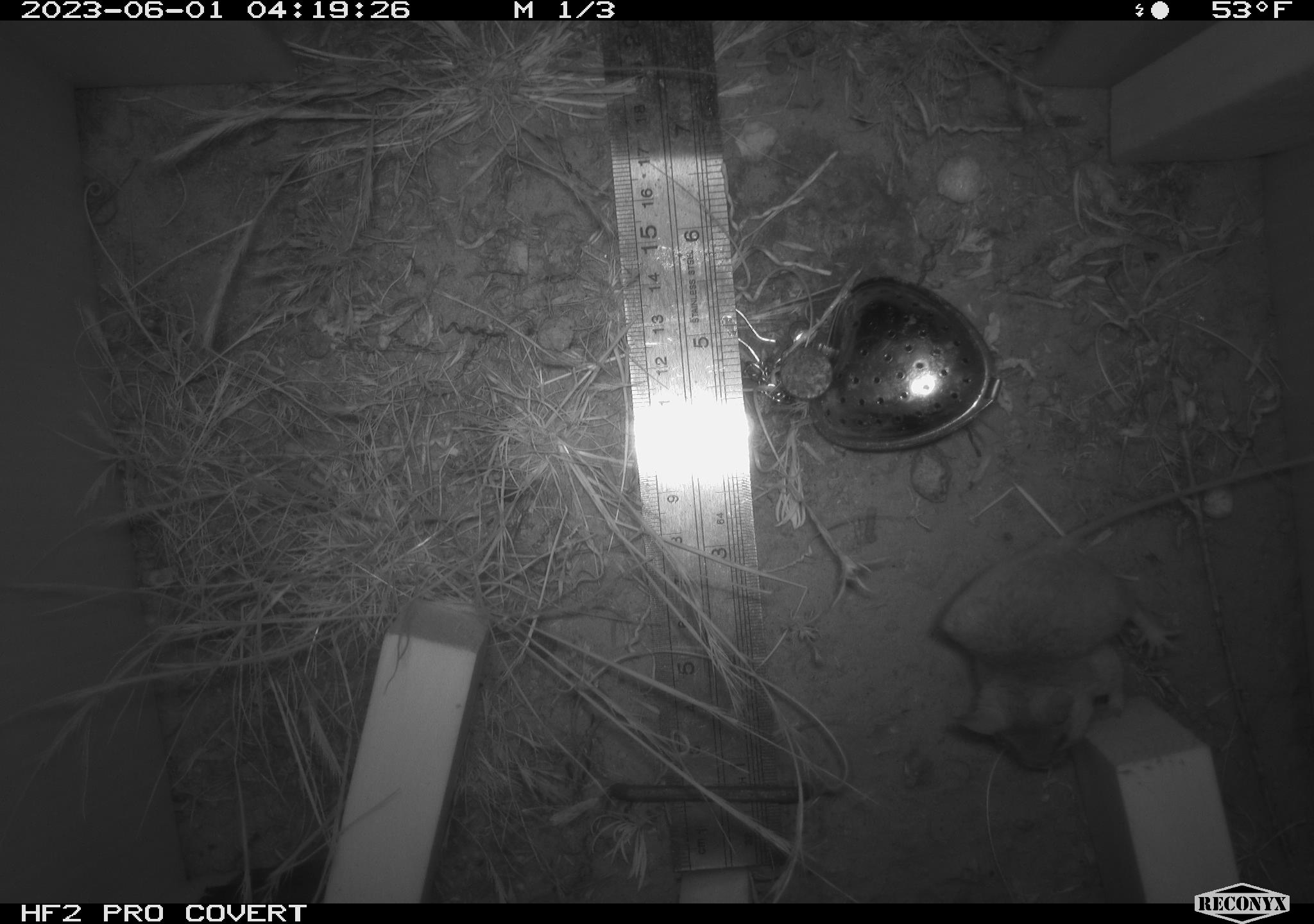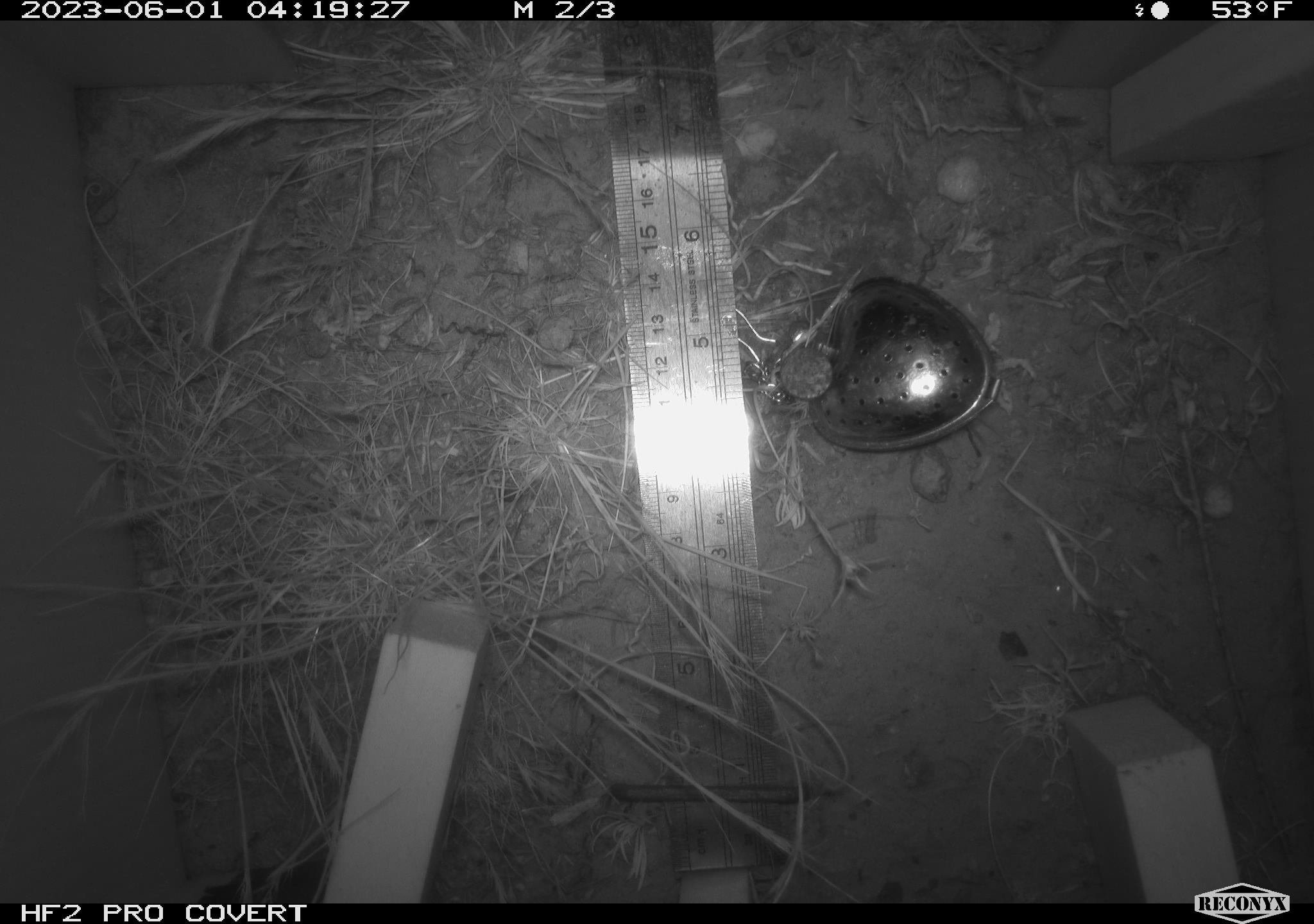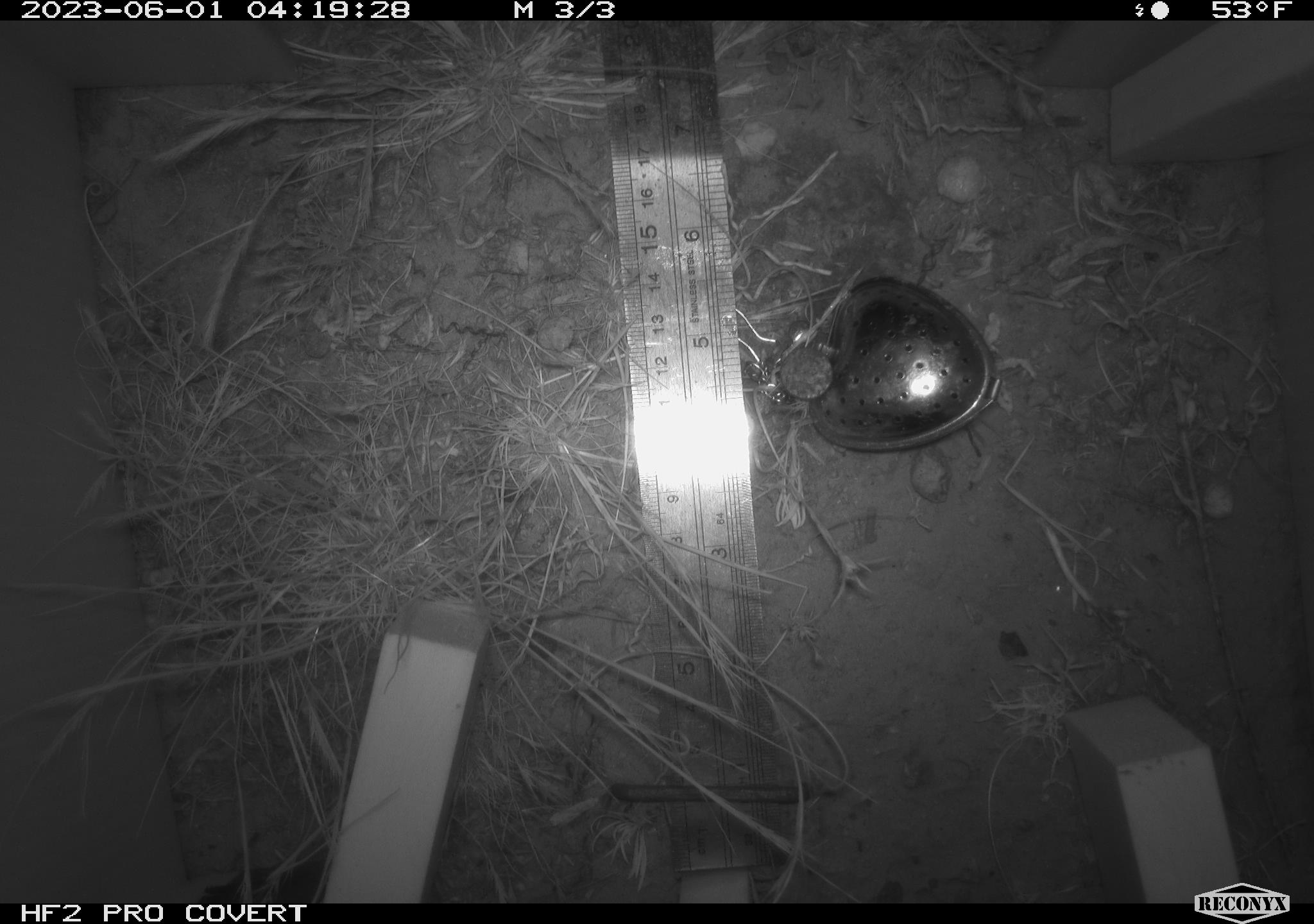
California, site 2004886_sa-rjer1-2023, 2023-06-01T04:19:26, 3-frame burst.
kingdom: Animalia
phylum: Chordata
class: Mammalia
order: Rodentia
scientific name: Rodentia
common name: mouse species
Mouse species (Rodentia).